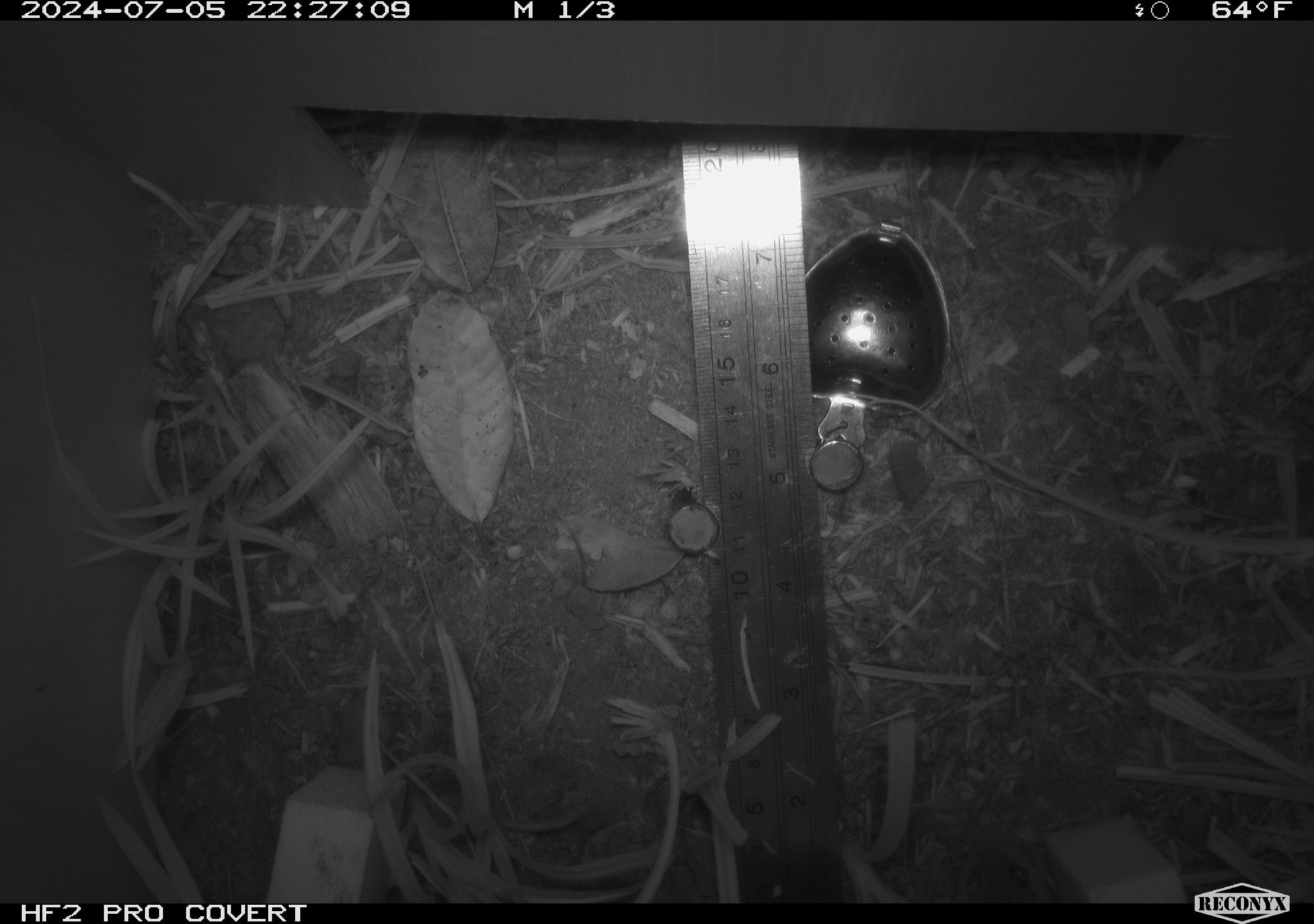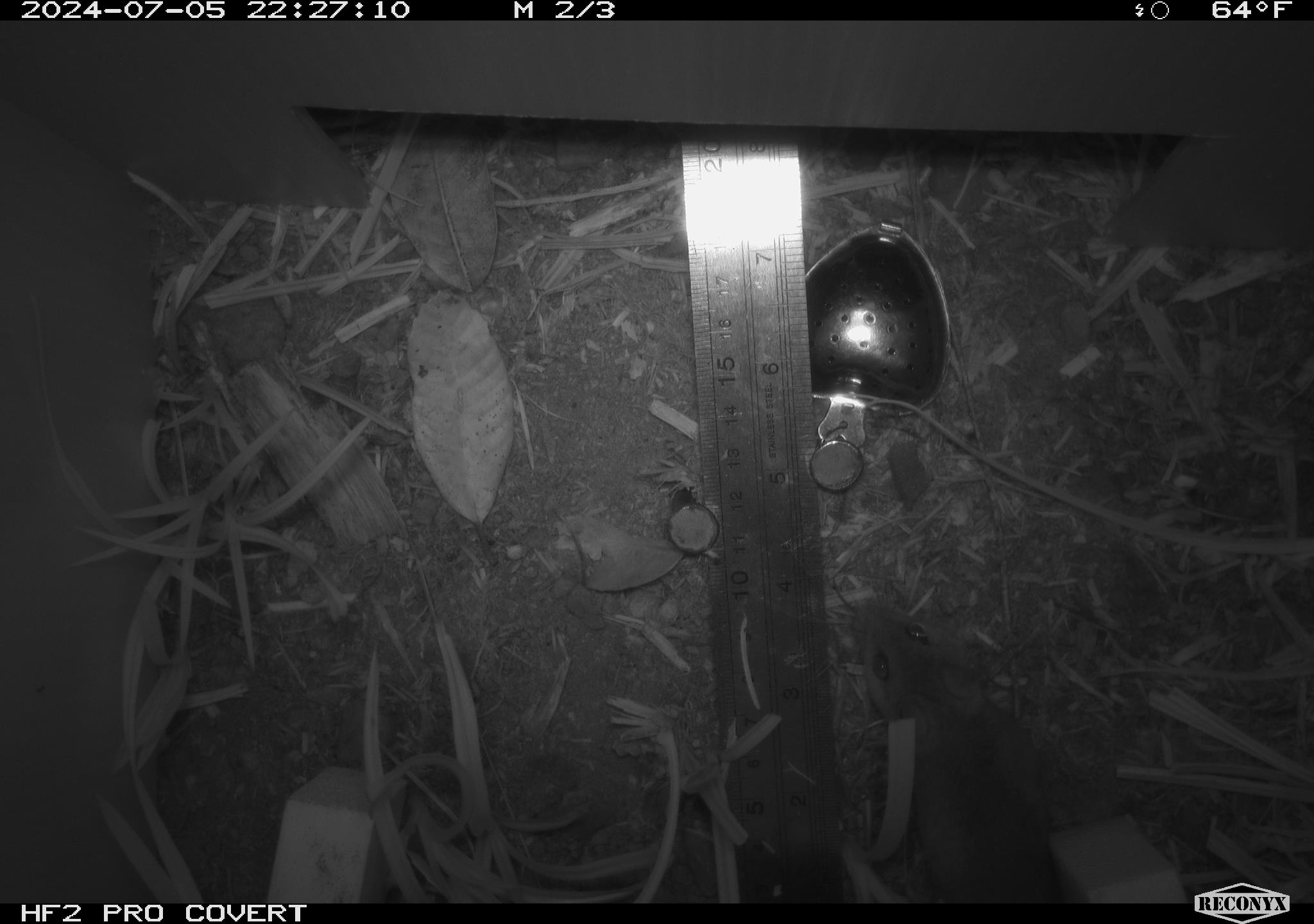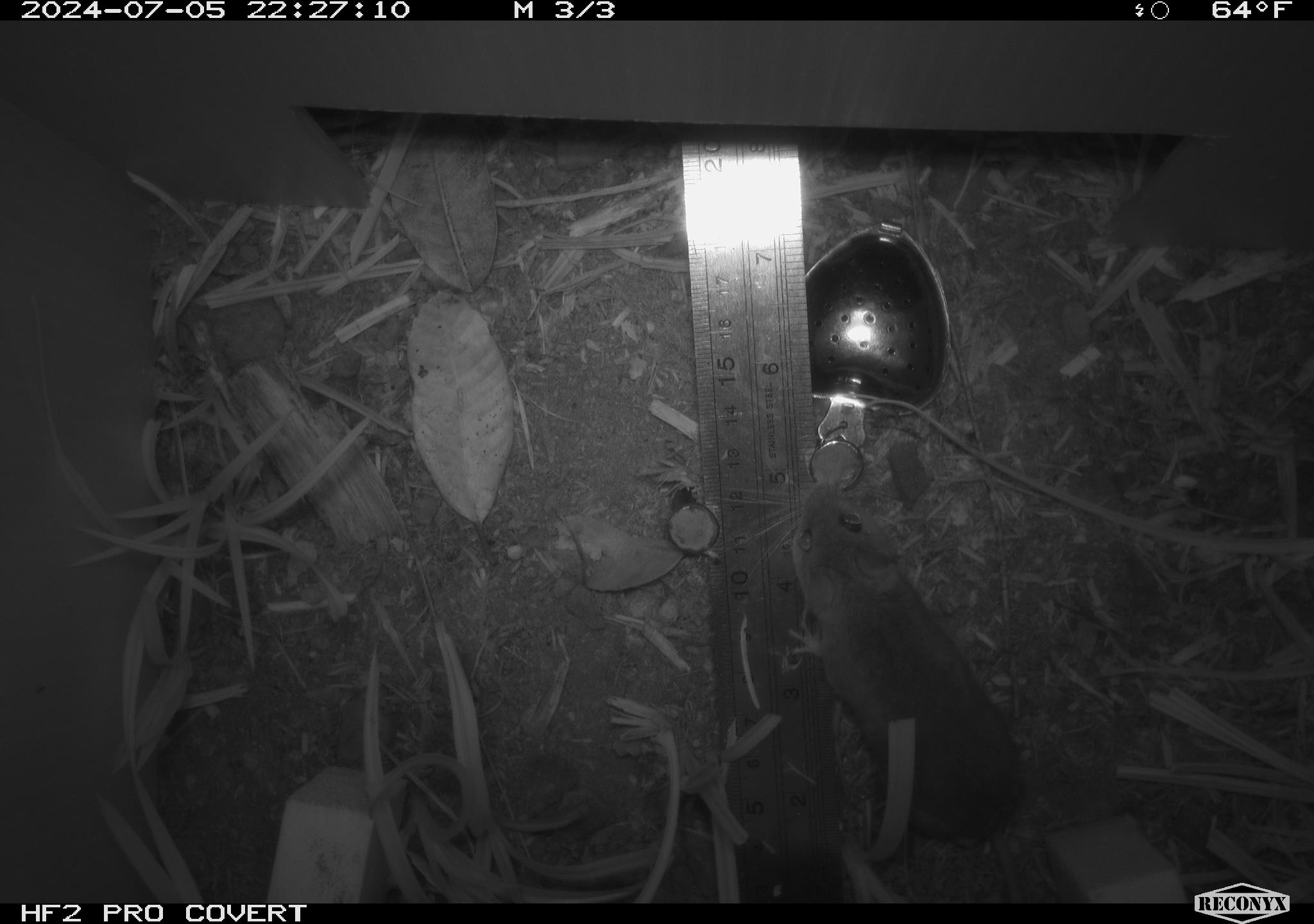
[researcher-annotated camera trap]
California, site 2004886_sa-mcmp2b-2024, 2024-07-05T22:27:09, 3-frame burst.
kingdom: Animalia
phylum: Chordata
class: Mammalia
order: Rodentia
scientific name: Rodentia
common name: mouse species